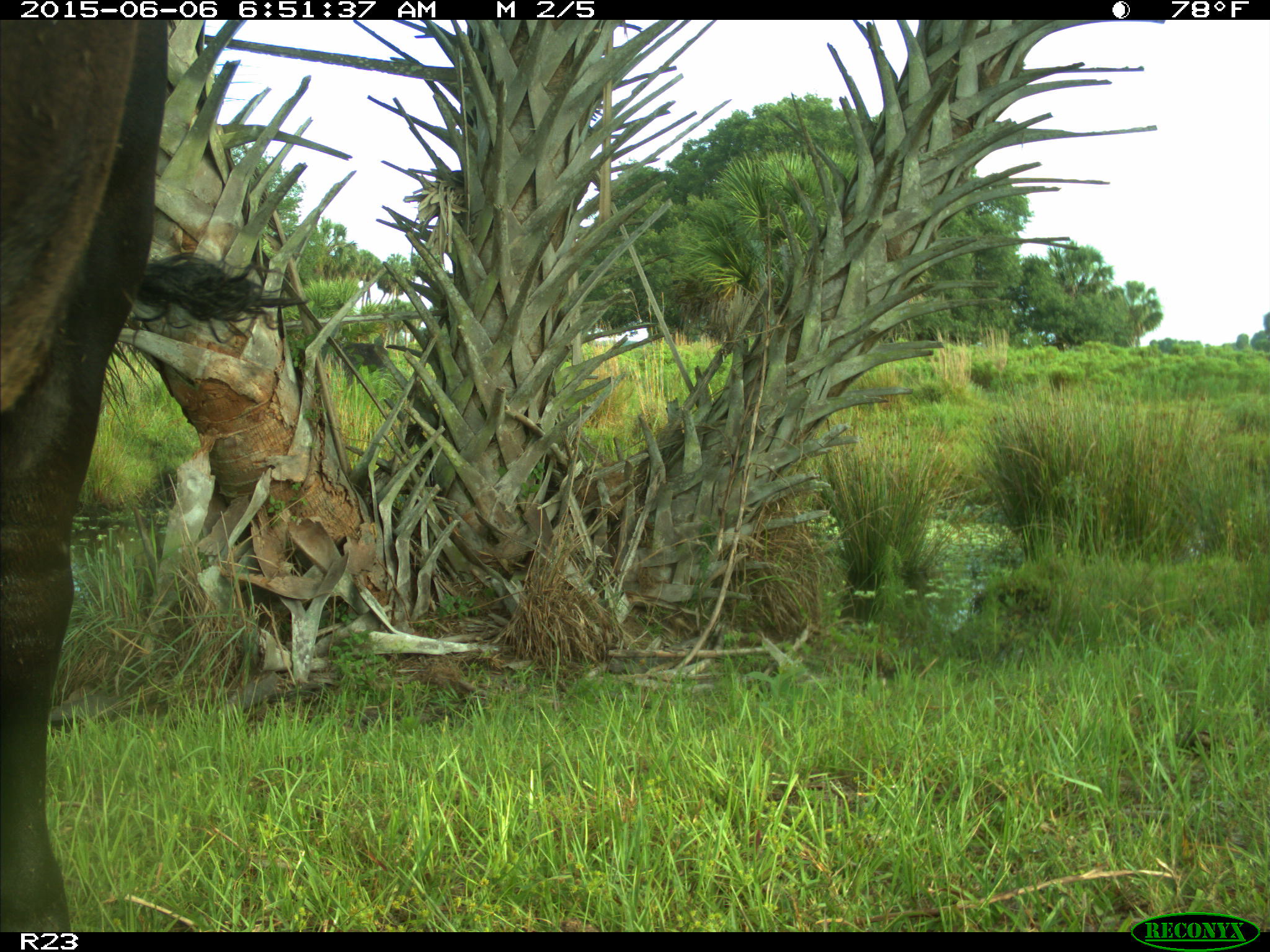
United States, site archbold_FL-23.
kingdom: Animalia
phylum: Chordata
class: Mammalia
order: Artiodactyla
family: Bovidae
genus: Bos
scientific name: Bos taurus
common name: domestic cow